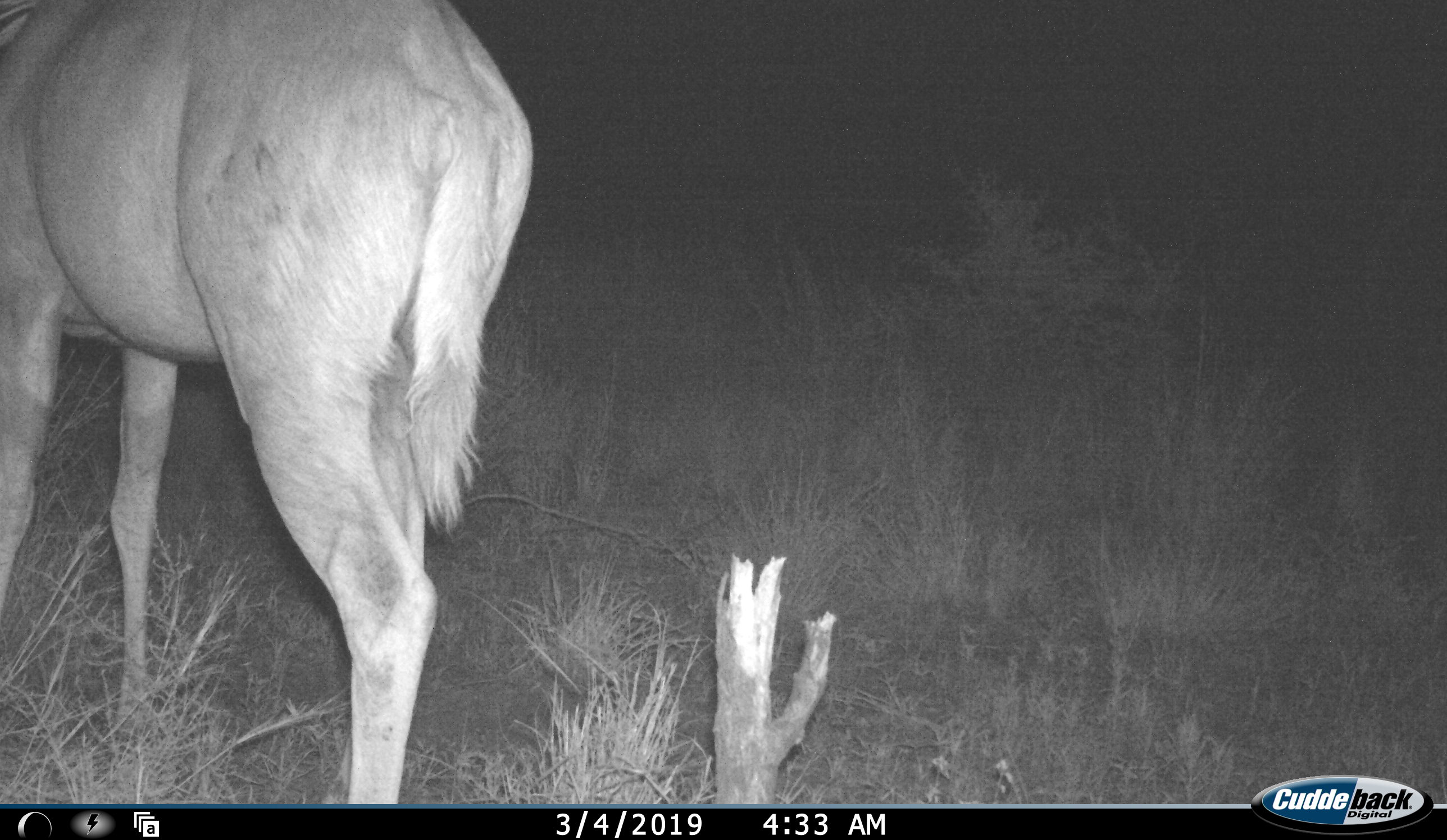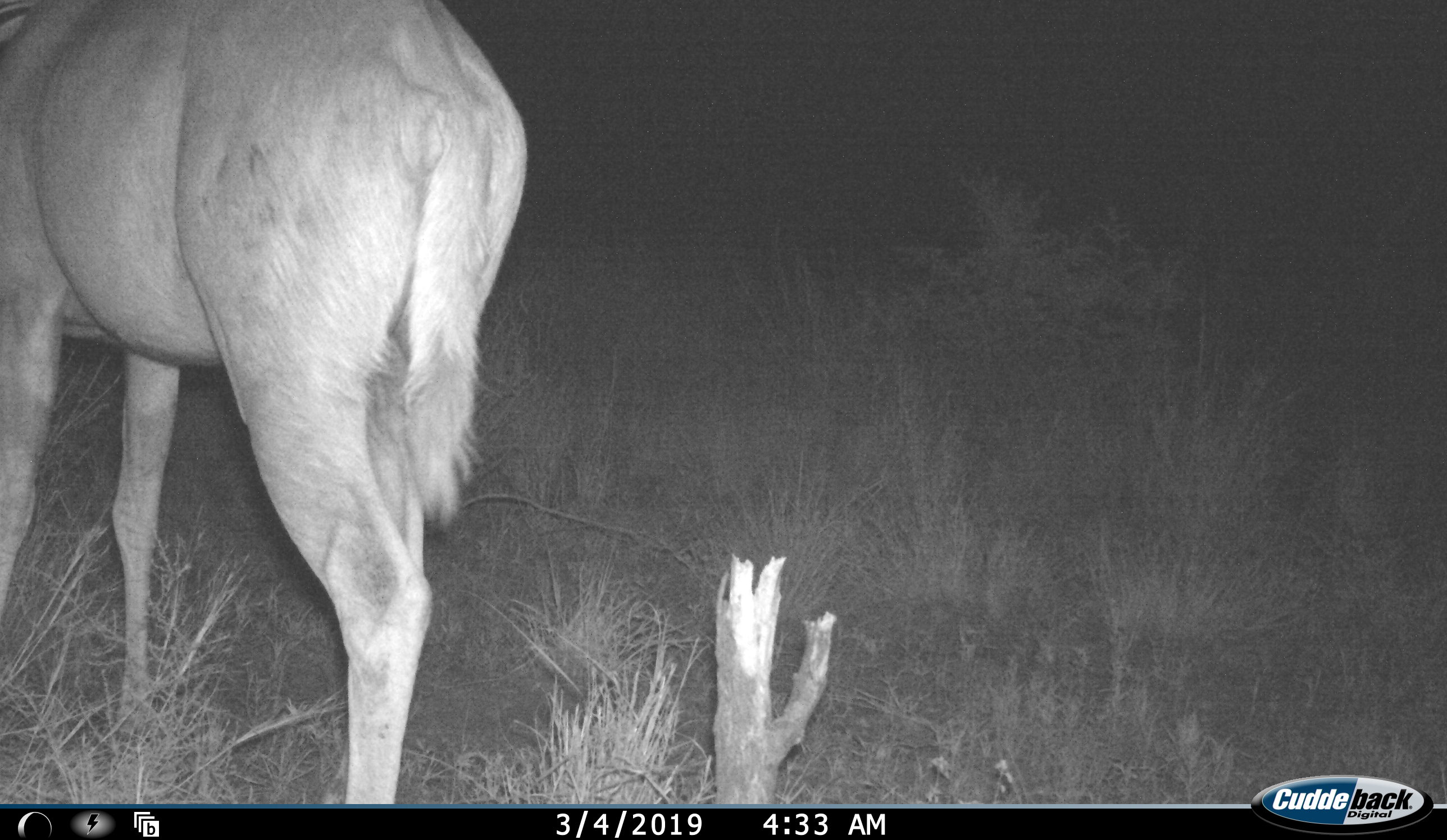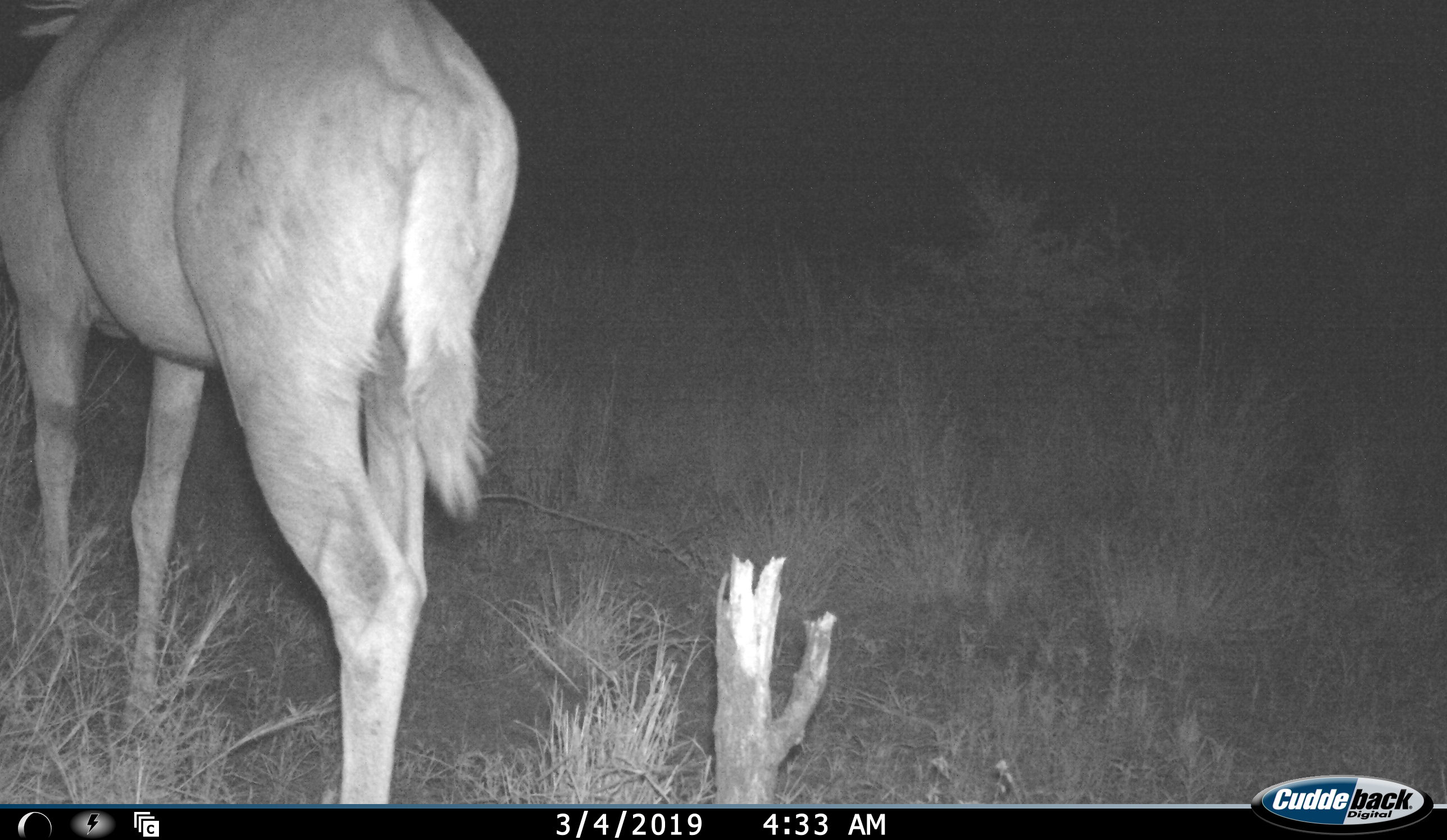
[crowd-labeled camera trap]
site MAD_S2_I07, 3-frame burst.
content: unidentified animal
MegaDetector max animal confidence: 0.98